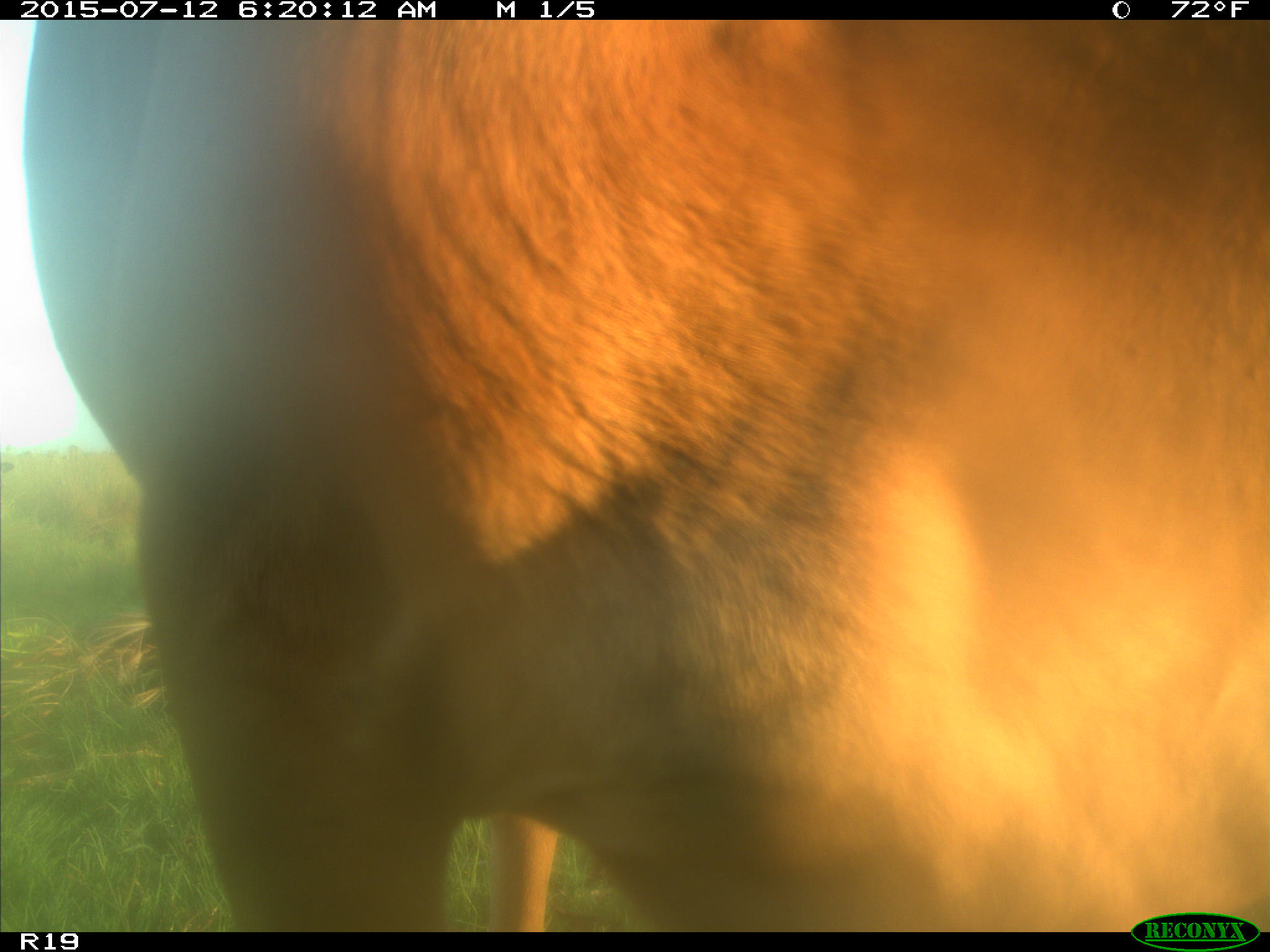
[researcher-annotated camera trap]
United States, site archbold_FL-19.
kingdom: Animalia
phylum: Chordata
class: Mammalia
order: Artiodactyla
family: Bovidae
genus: Bos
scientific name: Bos taurus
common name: domestic cow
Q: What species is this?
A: Bos taurus (domestic cow).